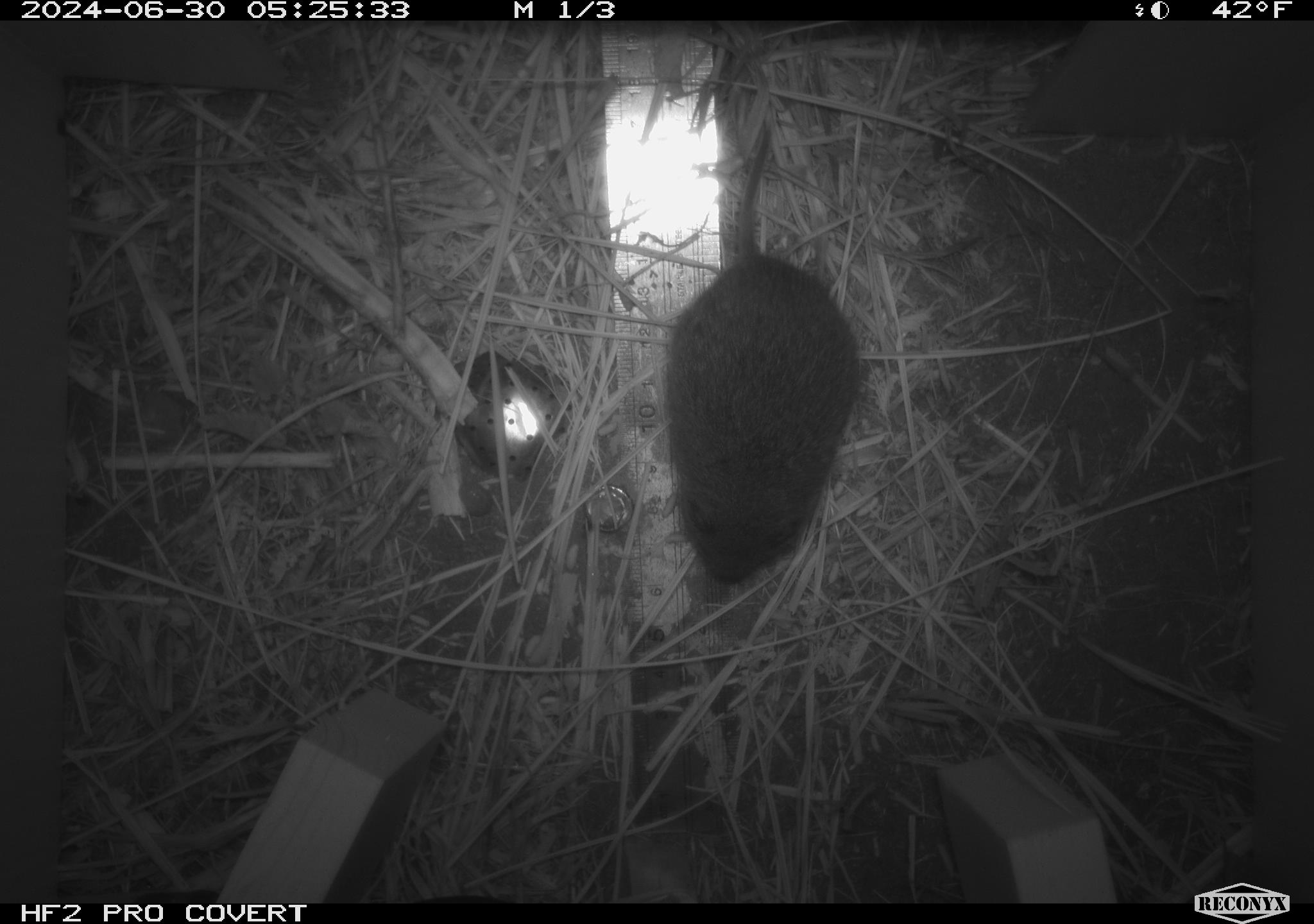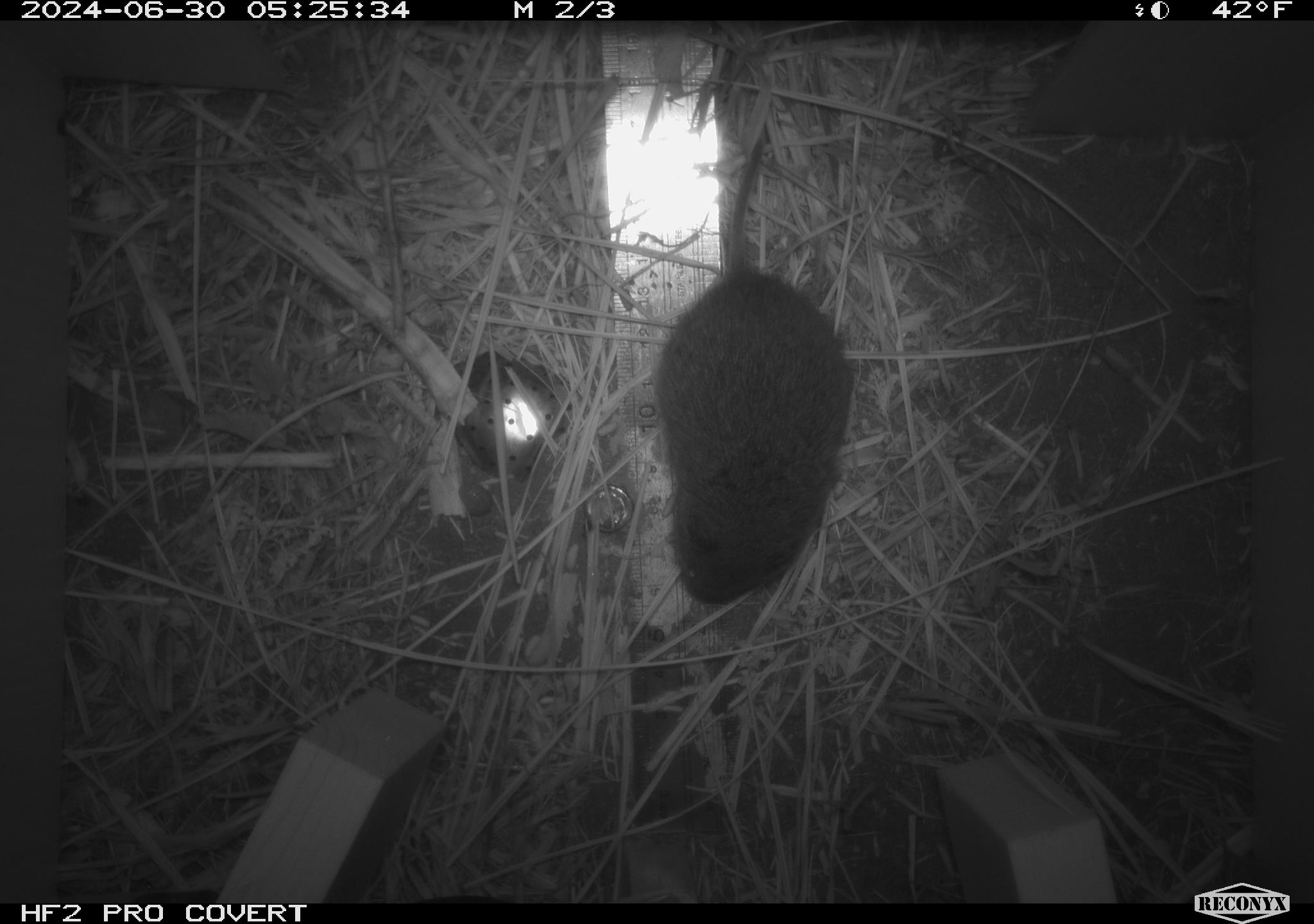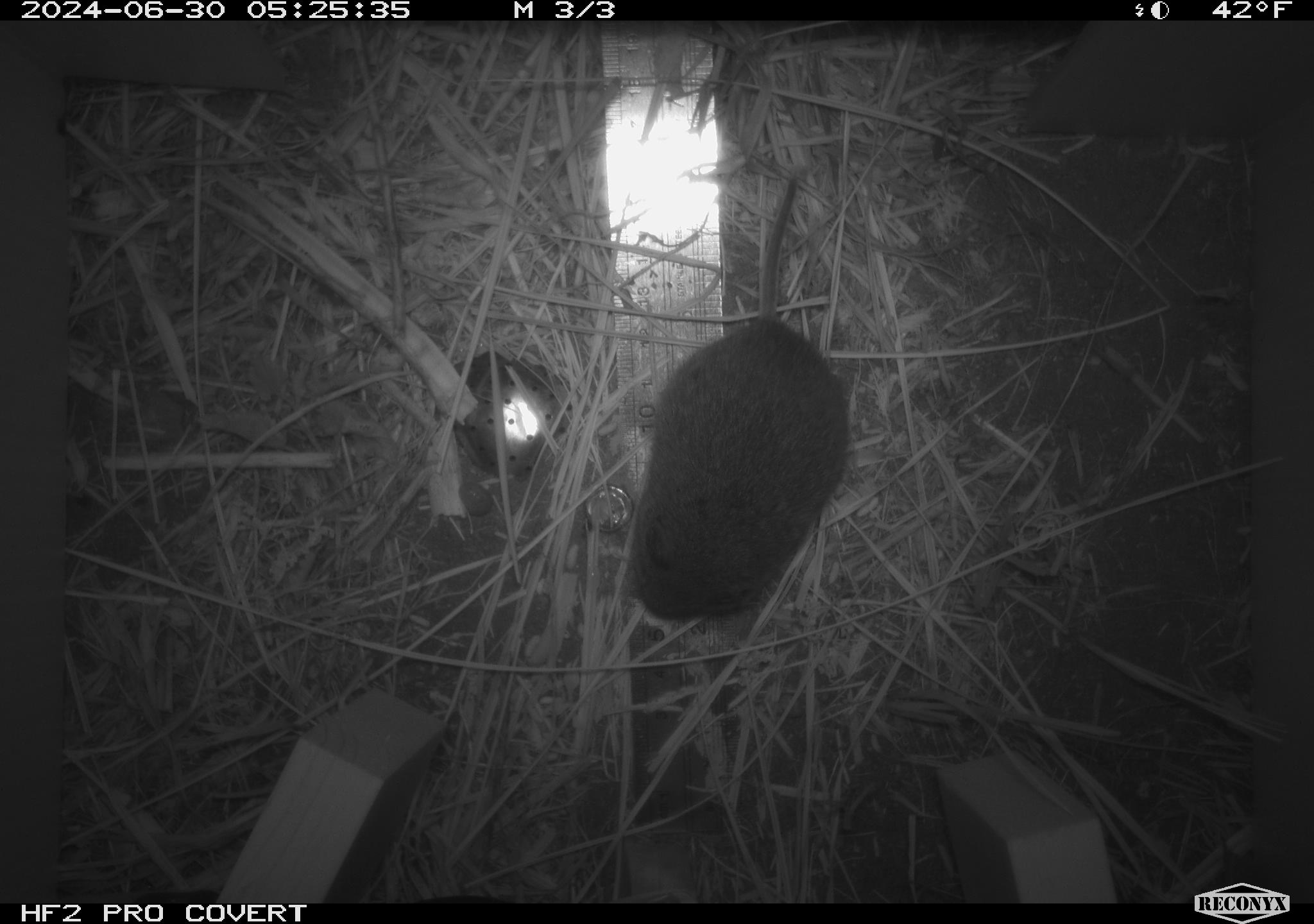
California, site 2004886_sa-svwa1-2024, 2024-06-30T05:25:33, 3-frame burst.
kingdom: Animalia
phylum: Chordata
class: Mammalia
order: Rodentia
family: Cricetidae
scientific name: Arvicolinae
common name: voles, lemmings, and muskrats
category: arvicolinae subfamily